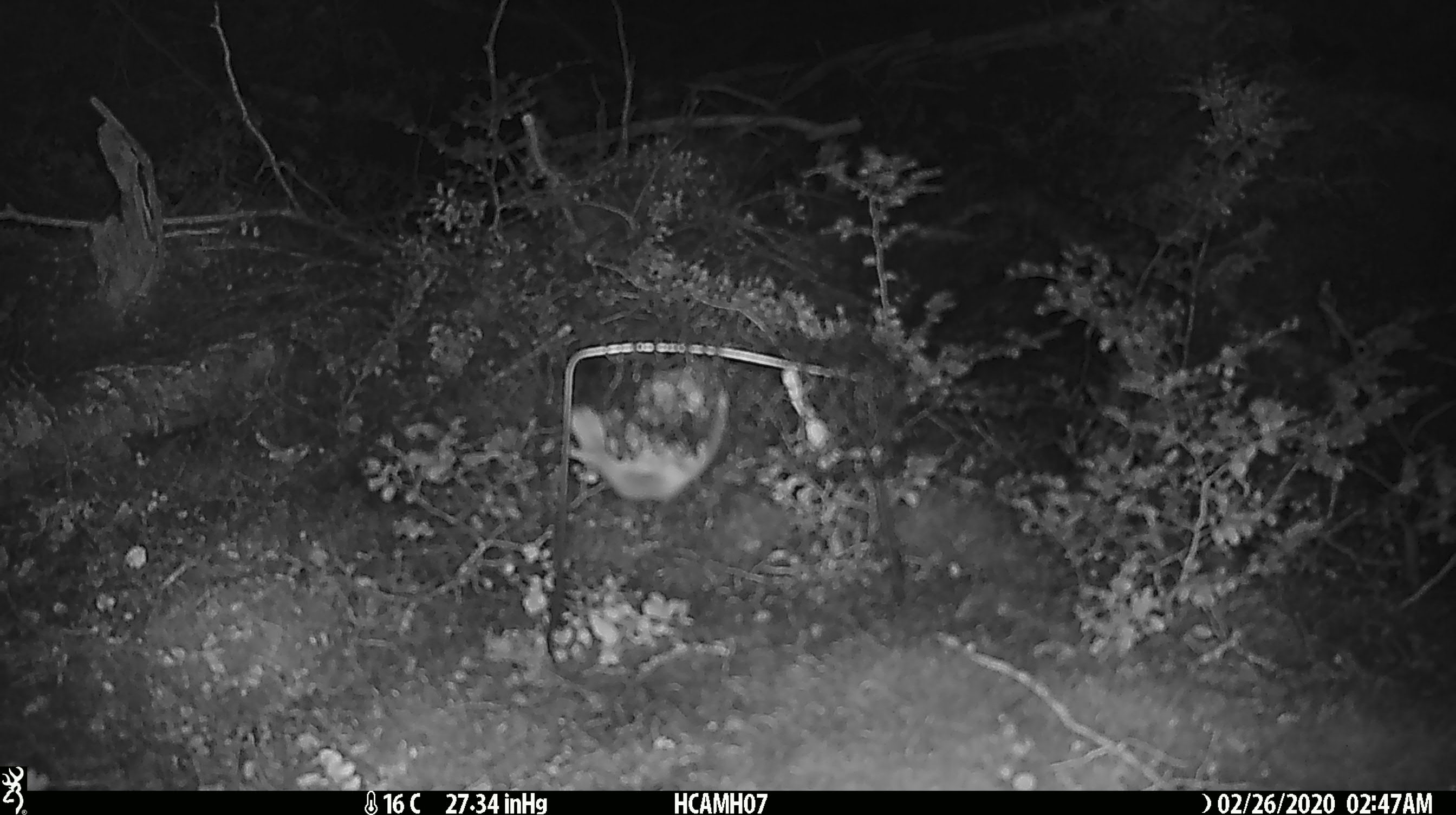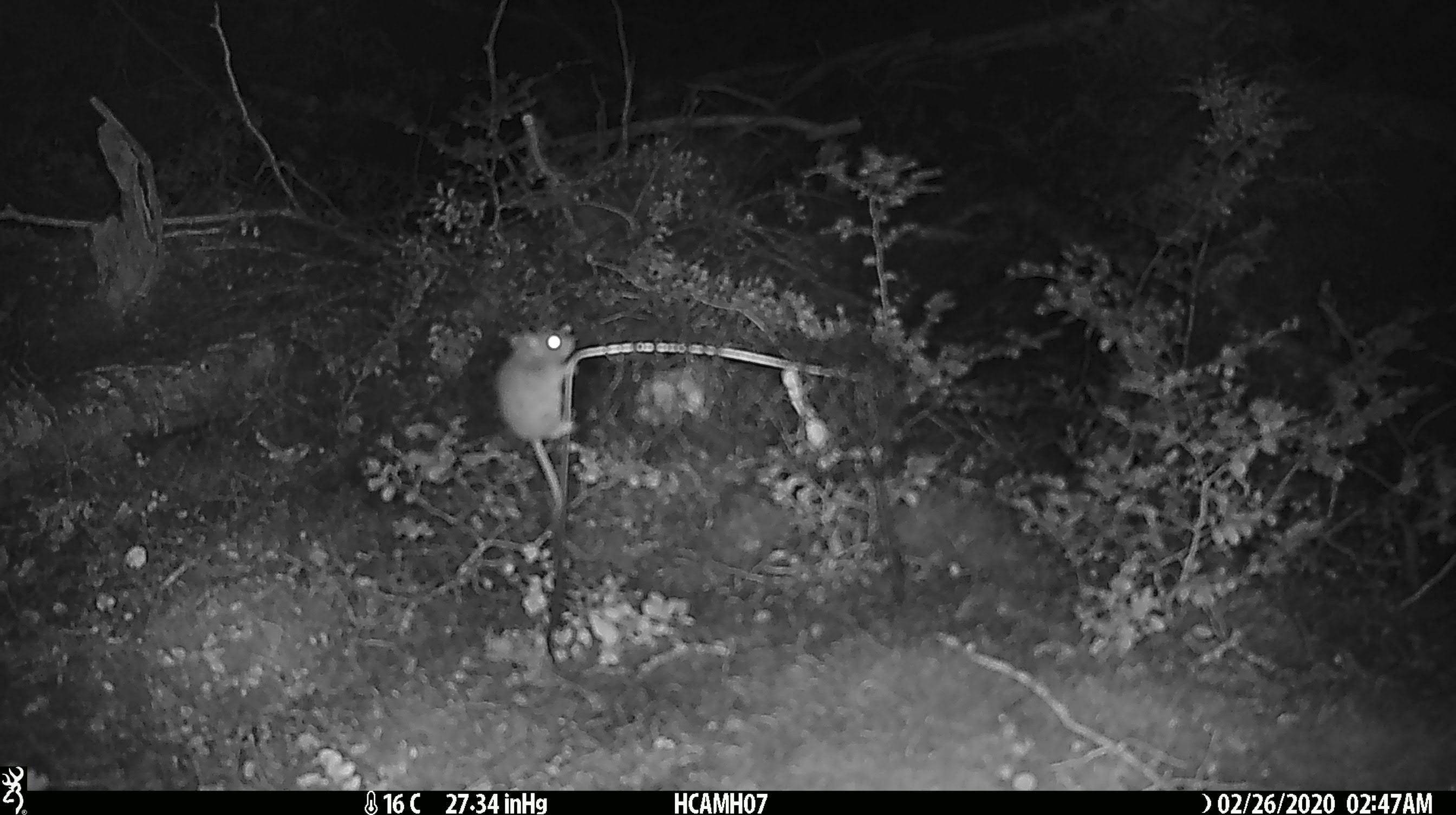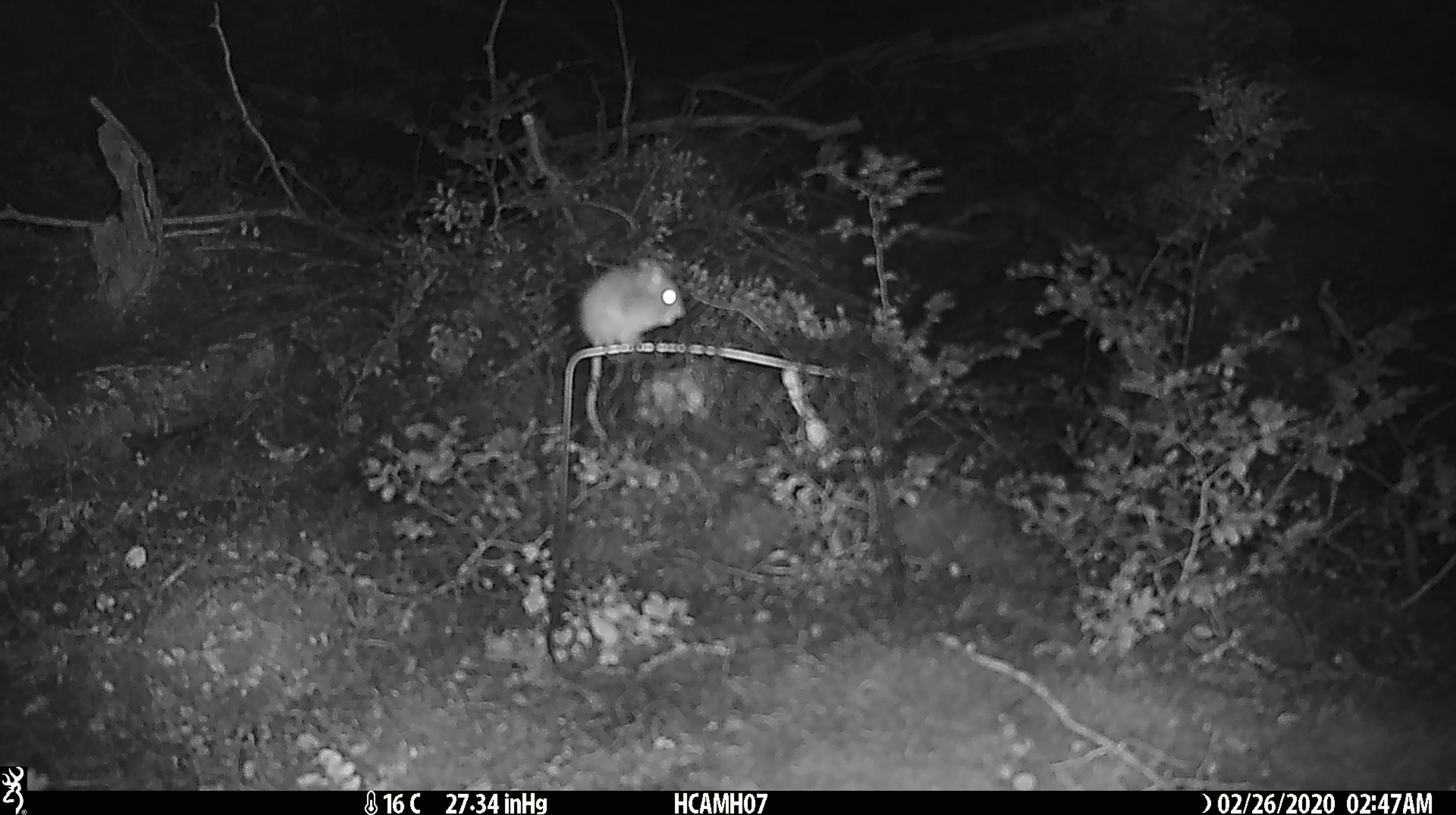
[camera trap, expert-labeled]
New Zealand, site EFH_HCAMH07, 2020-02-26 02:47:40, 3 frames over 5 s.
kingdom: Animalia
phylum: Chordata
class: Mammalia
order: Rodentia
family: Muridae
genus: Mus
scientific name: Mus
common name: mouse